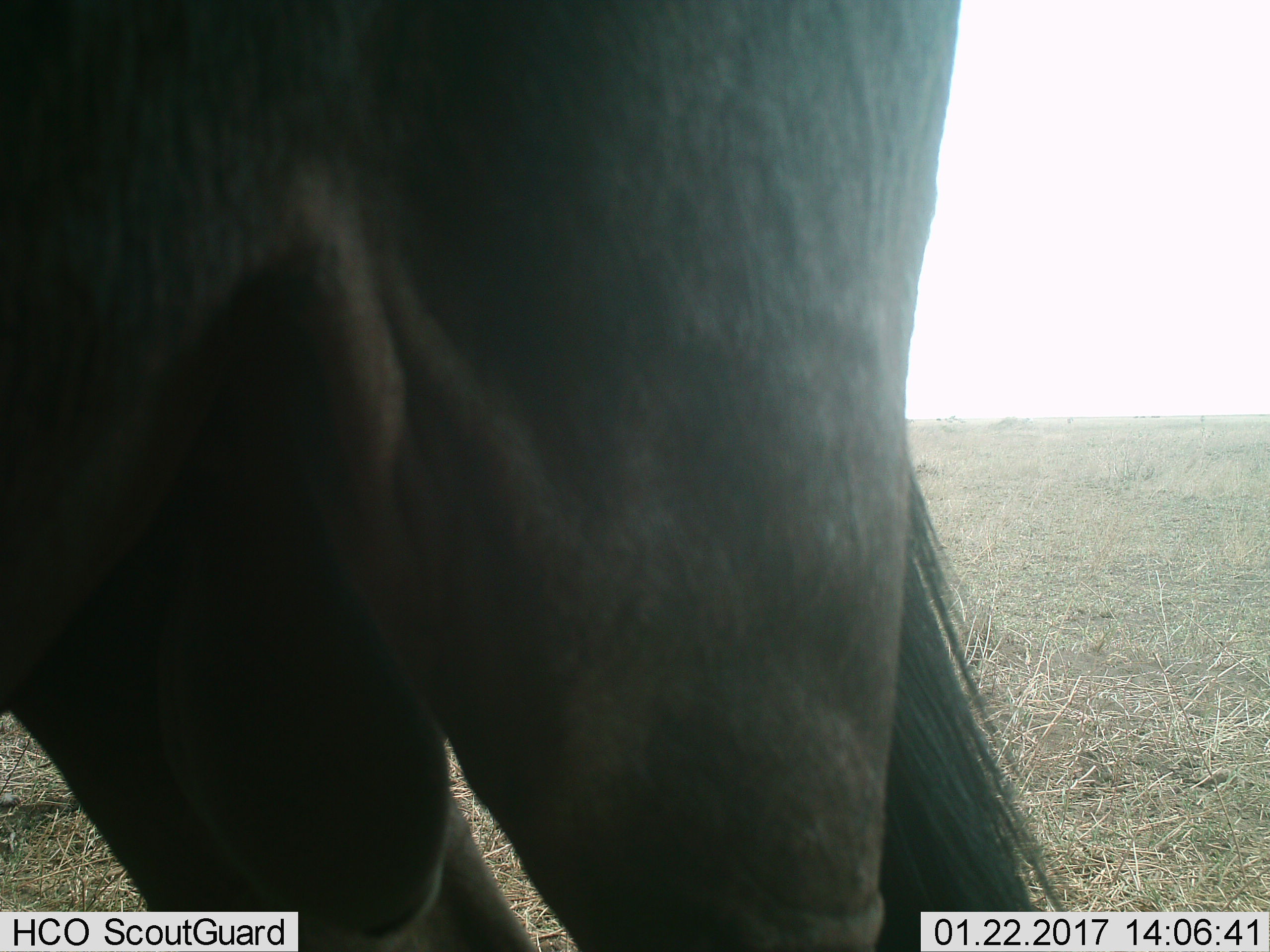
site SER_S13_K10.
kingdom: Animalia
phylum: Chordata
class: Mammalia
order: Artiodactyla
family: Bovidae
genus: Connochaetes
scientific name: Connochaetes taurinus taurinus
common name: blue wildebeest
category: wildebeestblue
Wildebeestblue (blue wildebeest) (Connochaetes taurinus taurinus), count 1. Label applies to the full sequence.